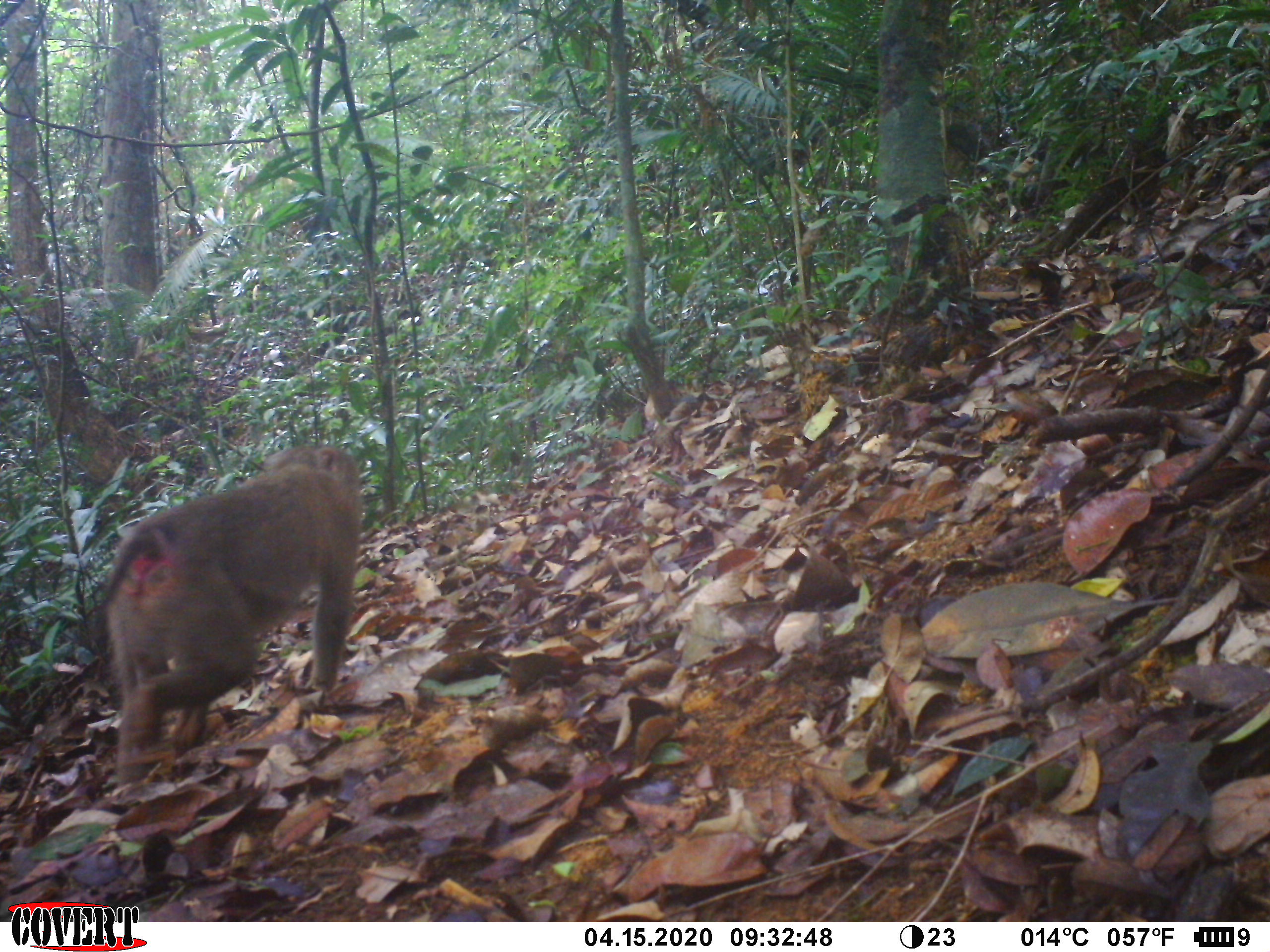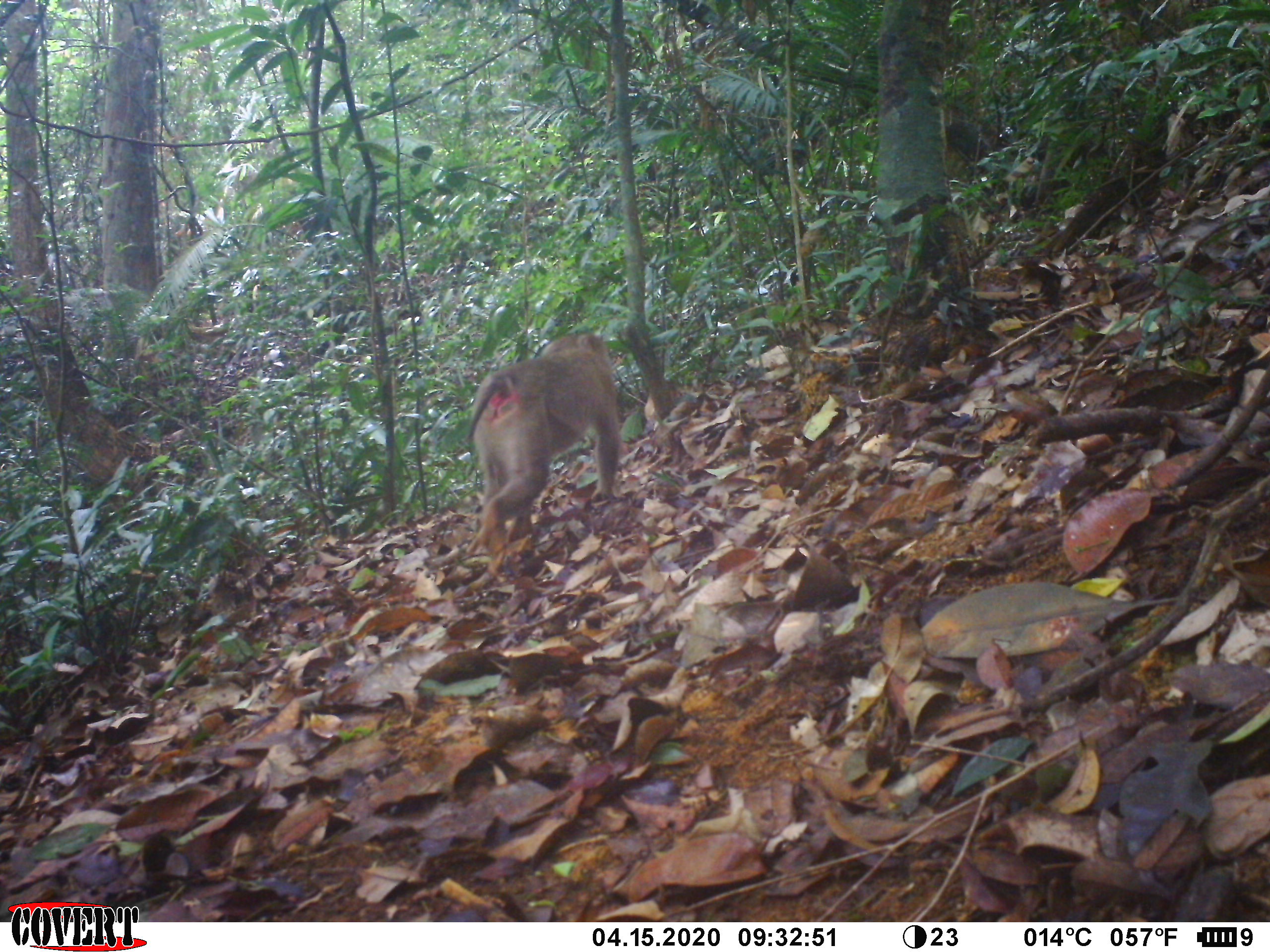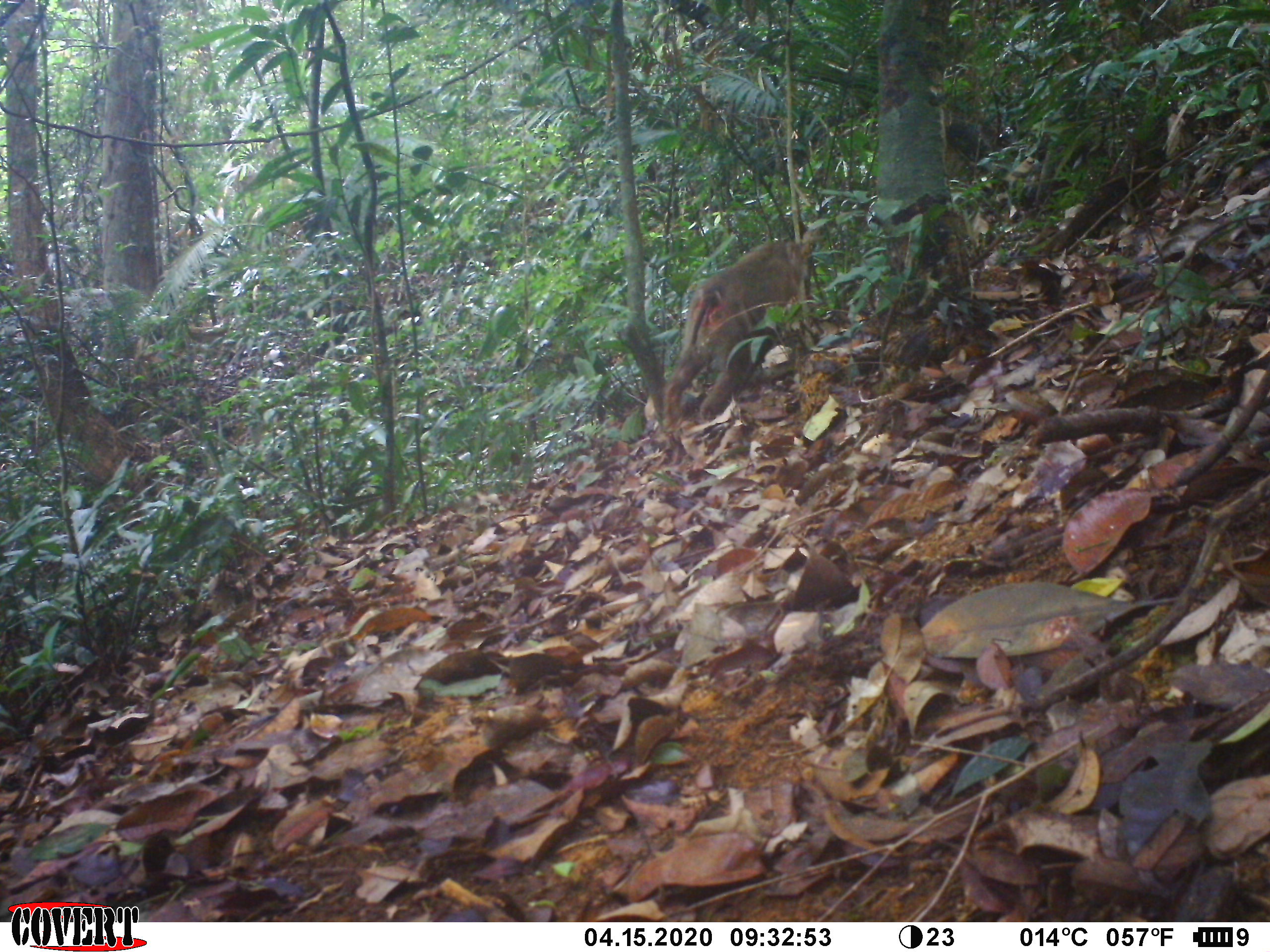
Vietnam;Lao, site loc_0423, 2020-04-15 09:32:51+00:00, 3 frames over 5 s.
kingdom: Animalia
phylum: Chordata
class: Mammalia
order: Primates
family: Cercopithecidae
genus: Macaca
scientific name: Macaca nemestrina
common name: pig-tailed macaque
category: pig tailed macaque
Pig tailed macaque (pig-tailed macaque) (Macaca nemestrina). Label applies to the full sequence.